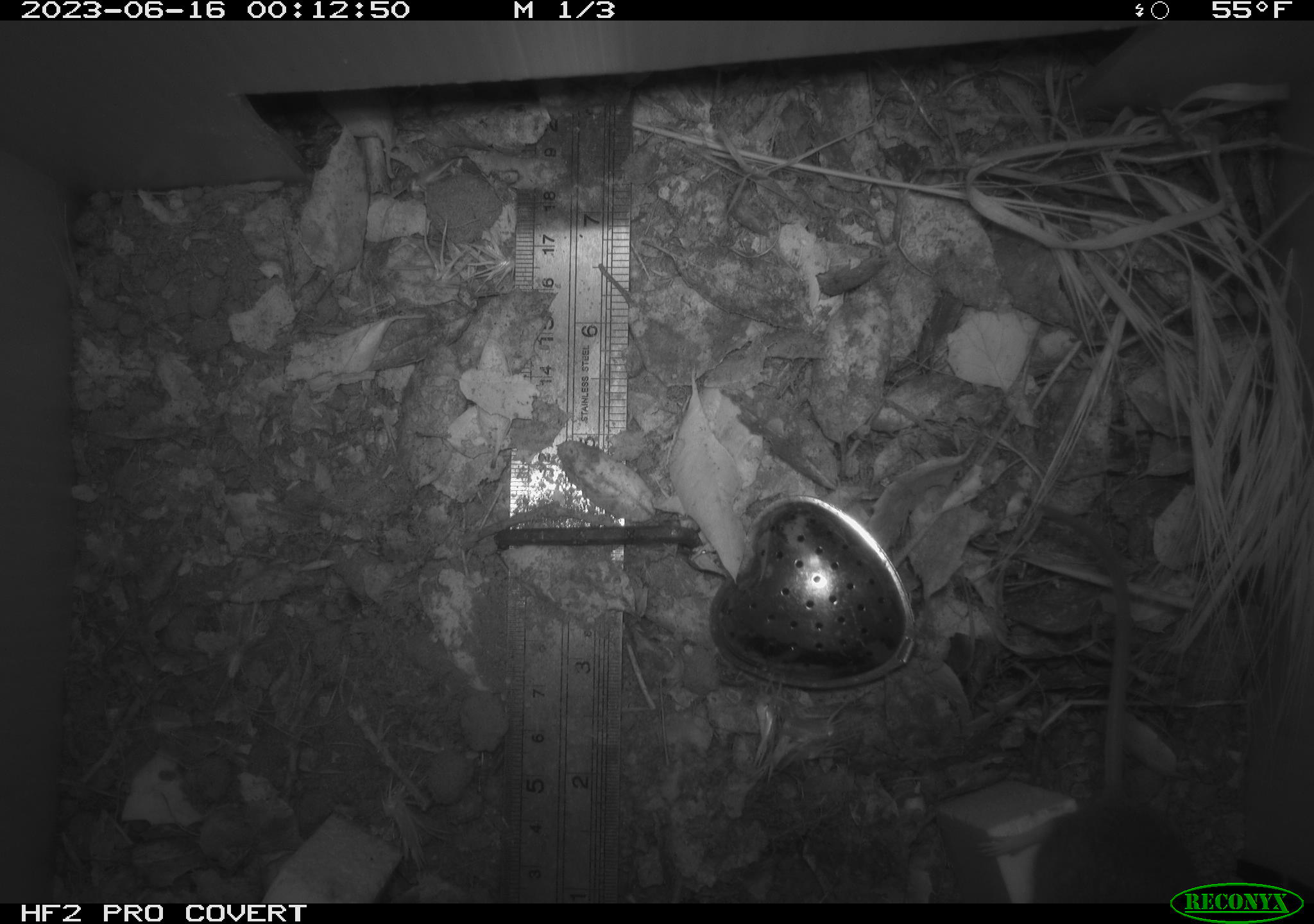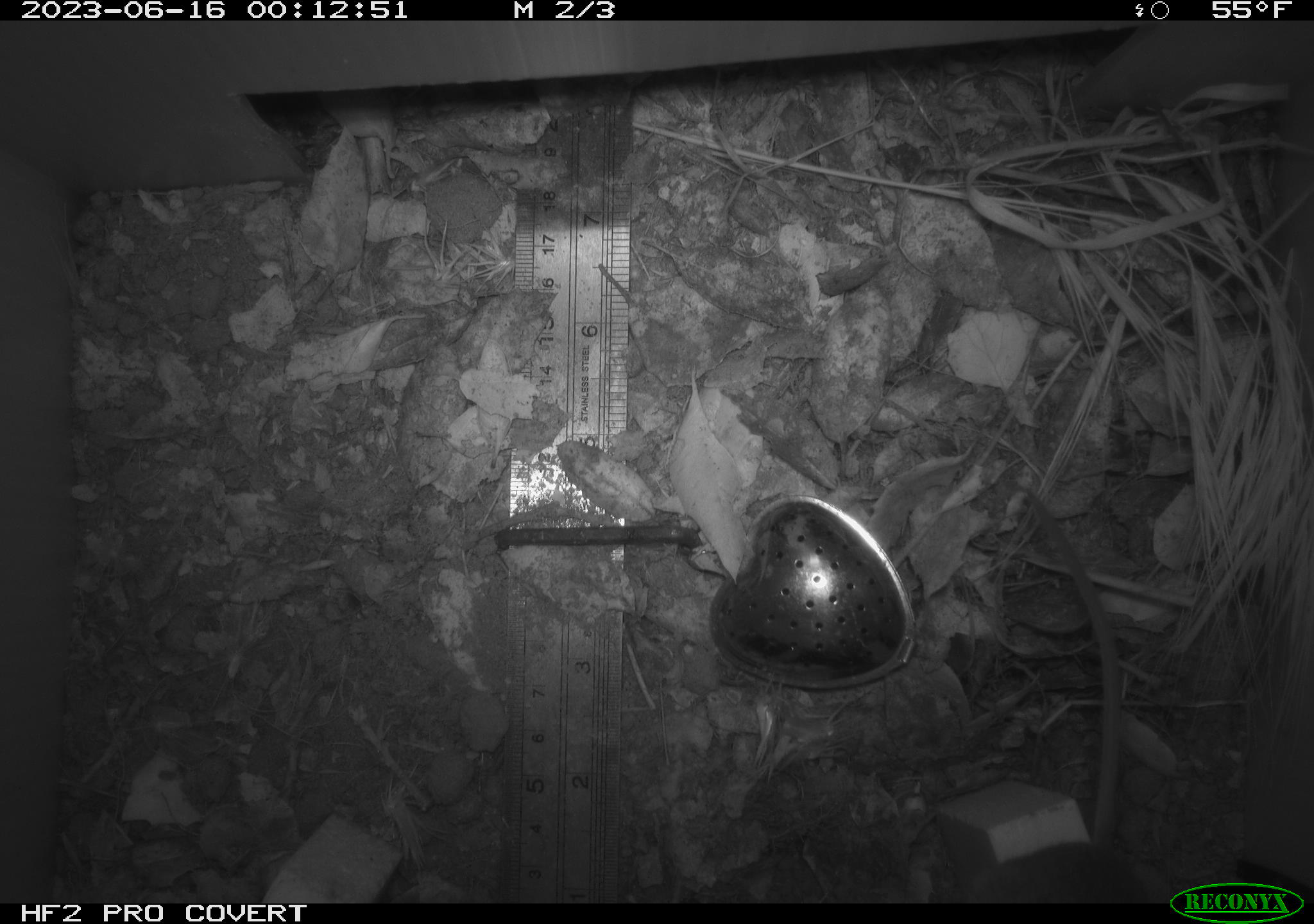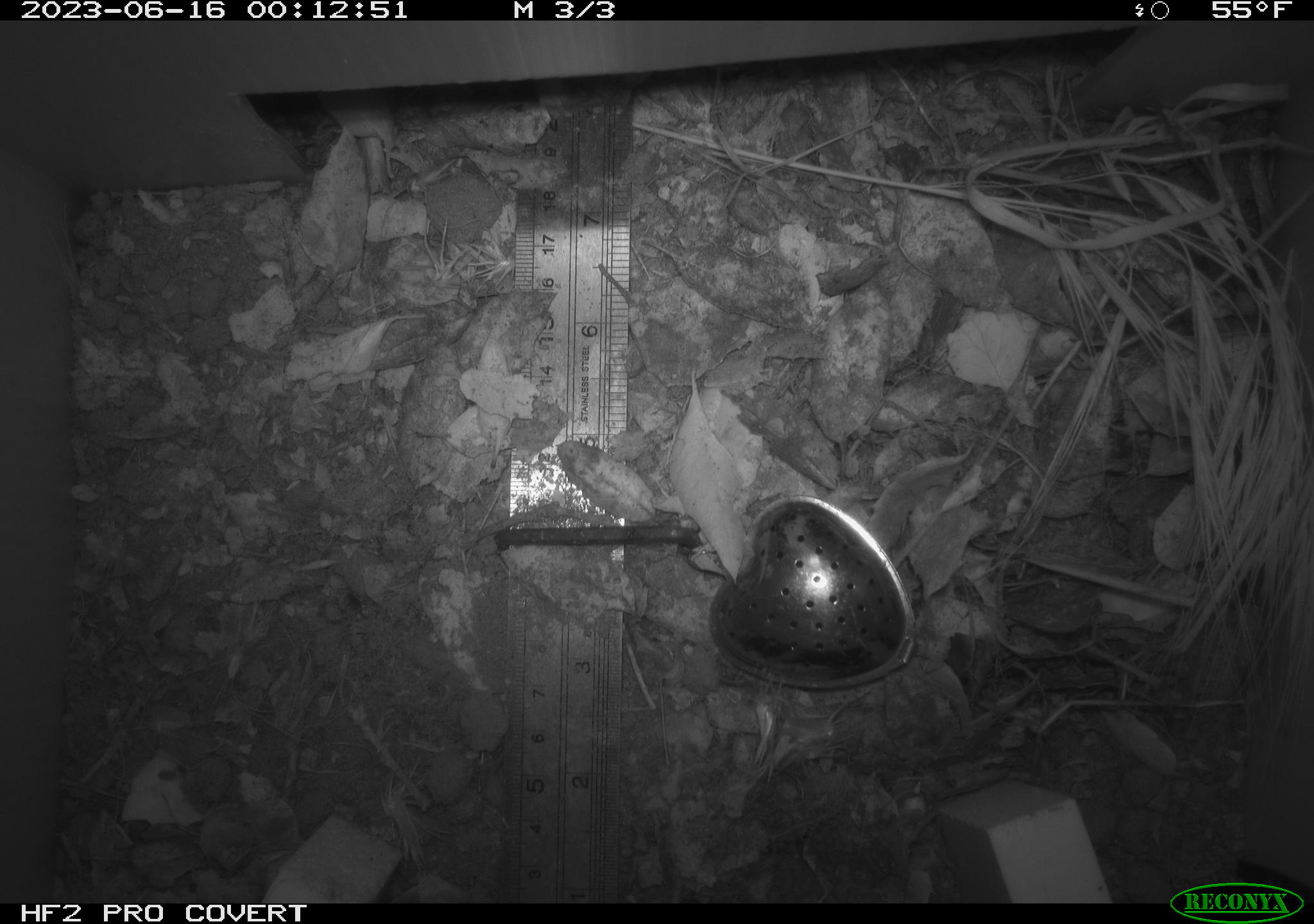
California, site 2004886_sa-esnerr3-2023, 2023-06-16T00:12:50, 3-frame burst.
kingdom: Animalia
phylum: Chordata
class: Mammalia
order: Rodentia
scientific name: Rodentia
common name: mouse species